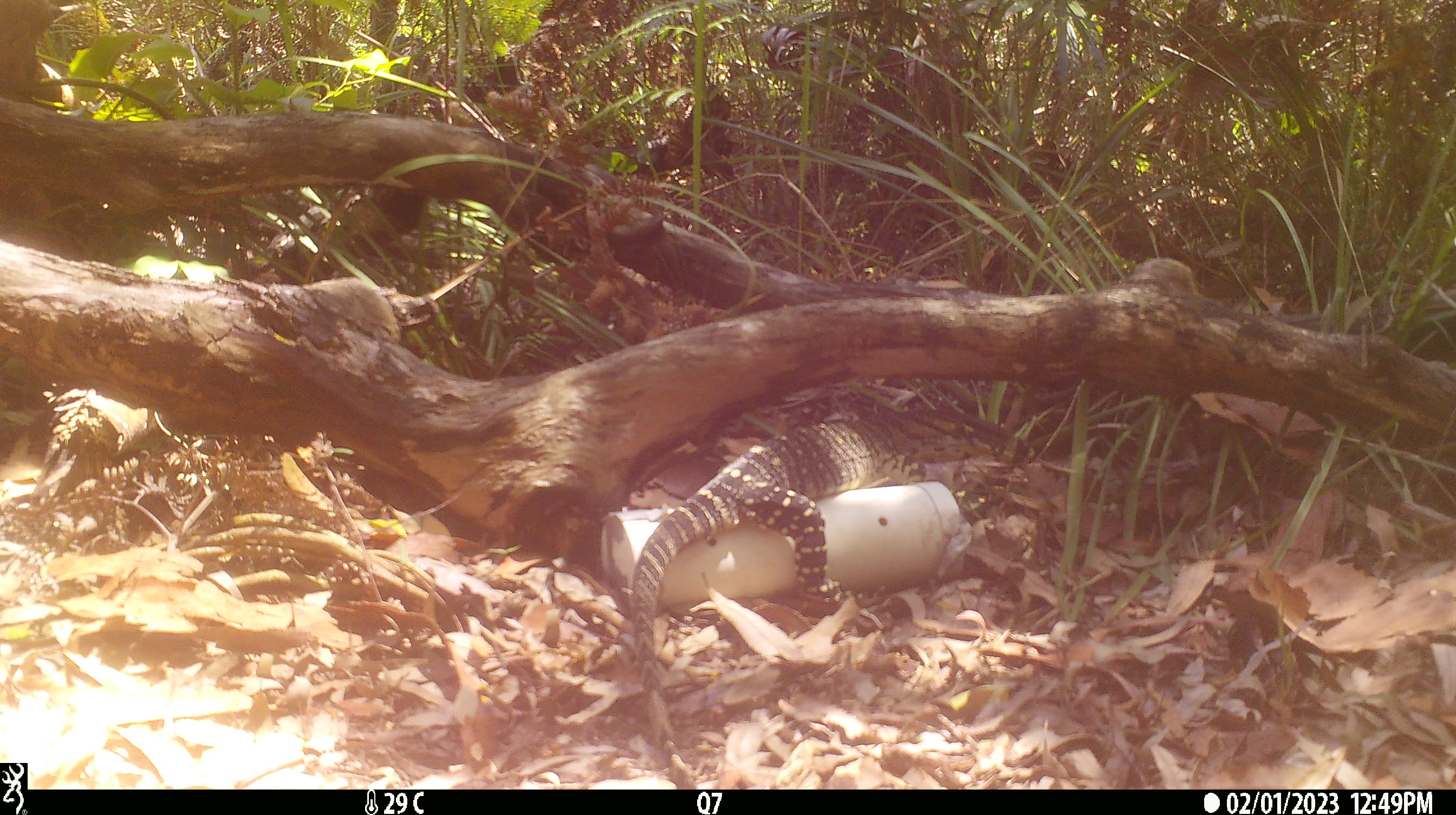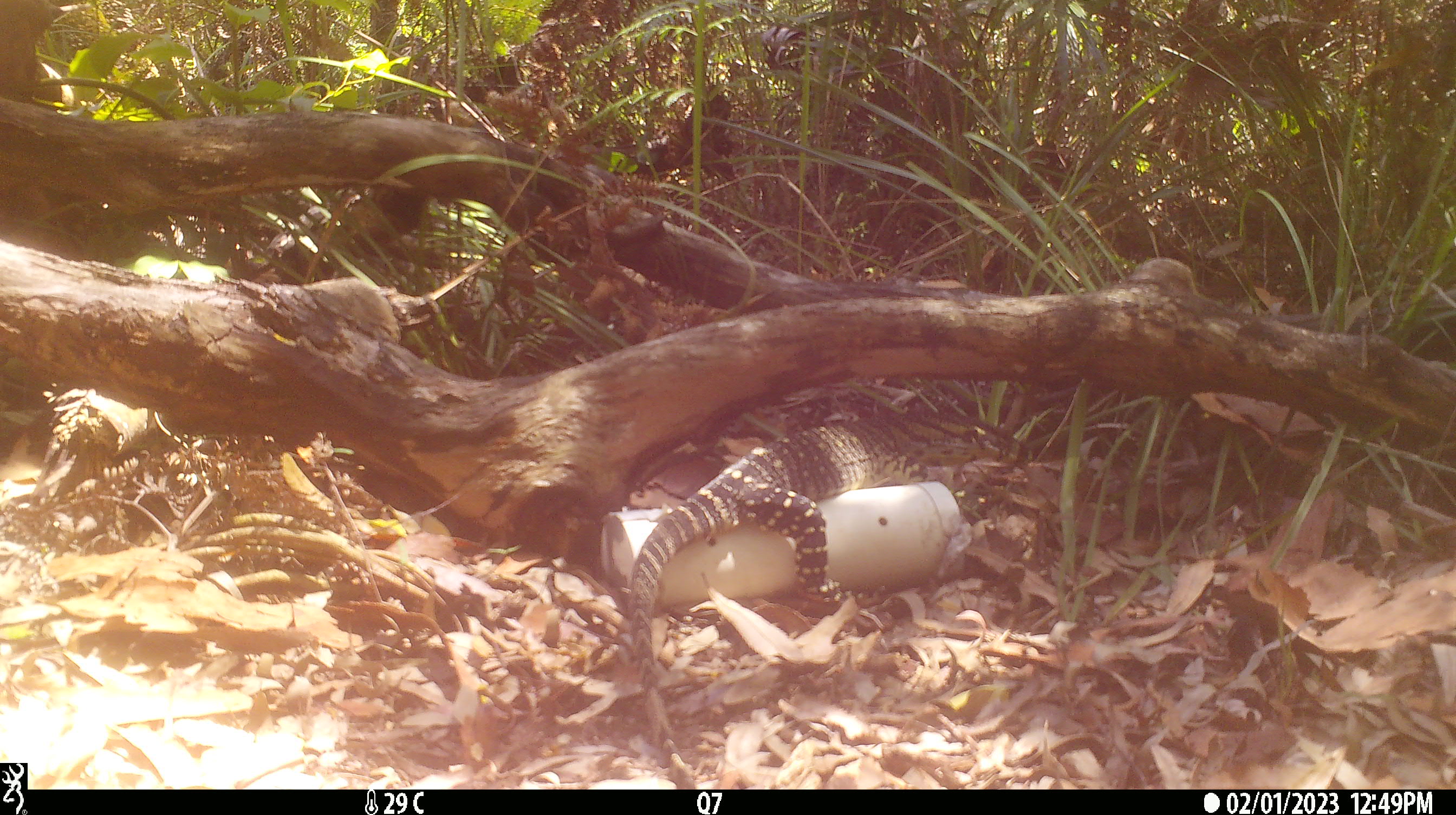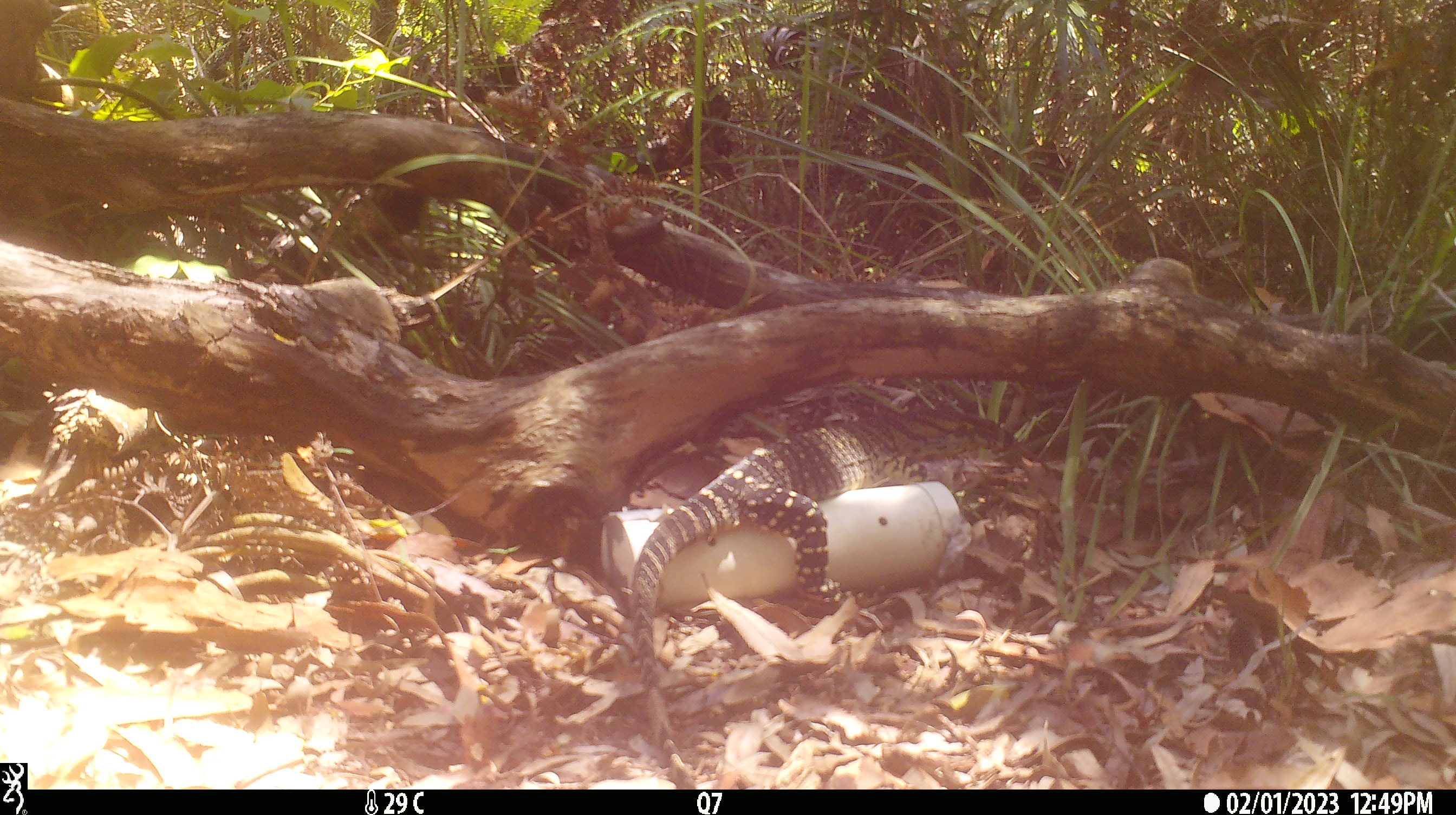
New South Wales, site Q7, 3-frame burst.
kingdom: Animalia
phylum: Chordata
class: Reptilia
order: Squamata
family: Varanidae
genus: Varanus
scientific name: Varanus varius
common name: lace monitor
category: goanna